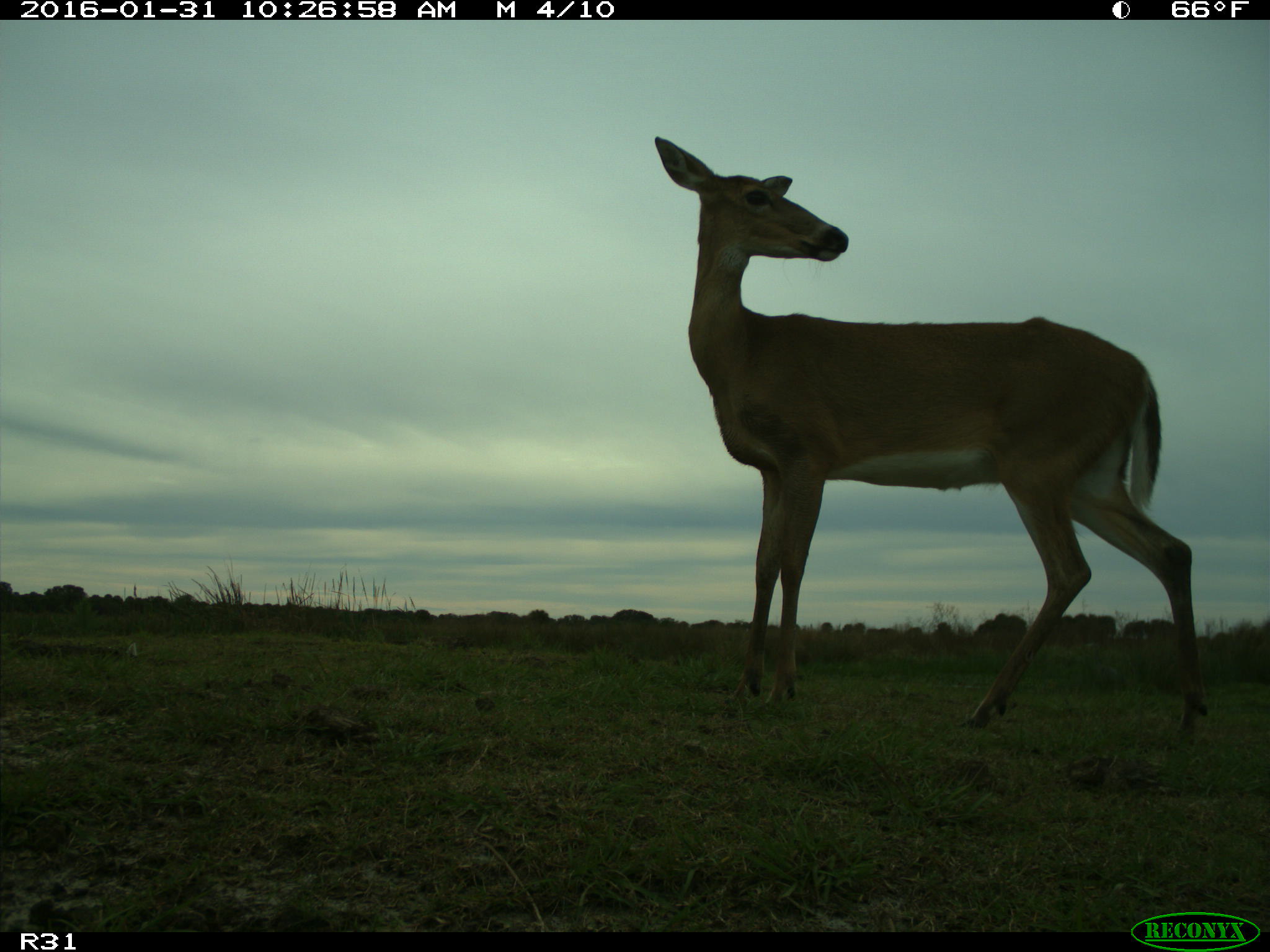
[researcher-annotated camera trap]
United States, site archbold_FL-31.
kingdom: Animalia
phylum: Chordata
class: Mammalia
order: Artiodactyla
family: Cervidae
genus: Odocoileus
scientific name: Odocoileus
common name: deer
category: unidentified deer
Unidentified deer (deer) (Odocoileus).